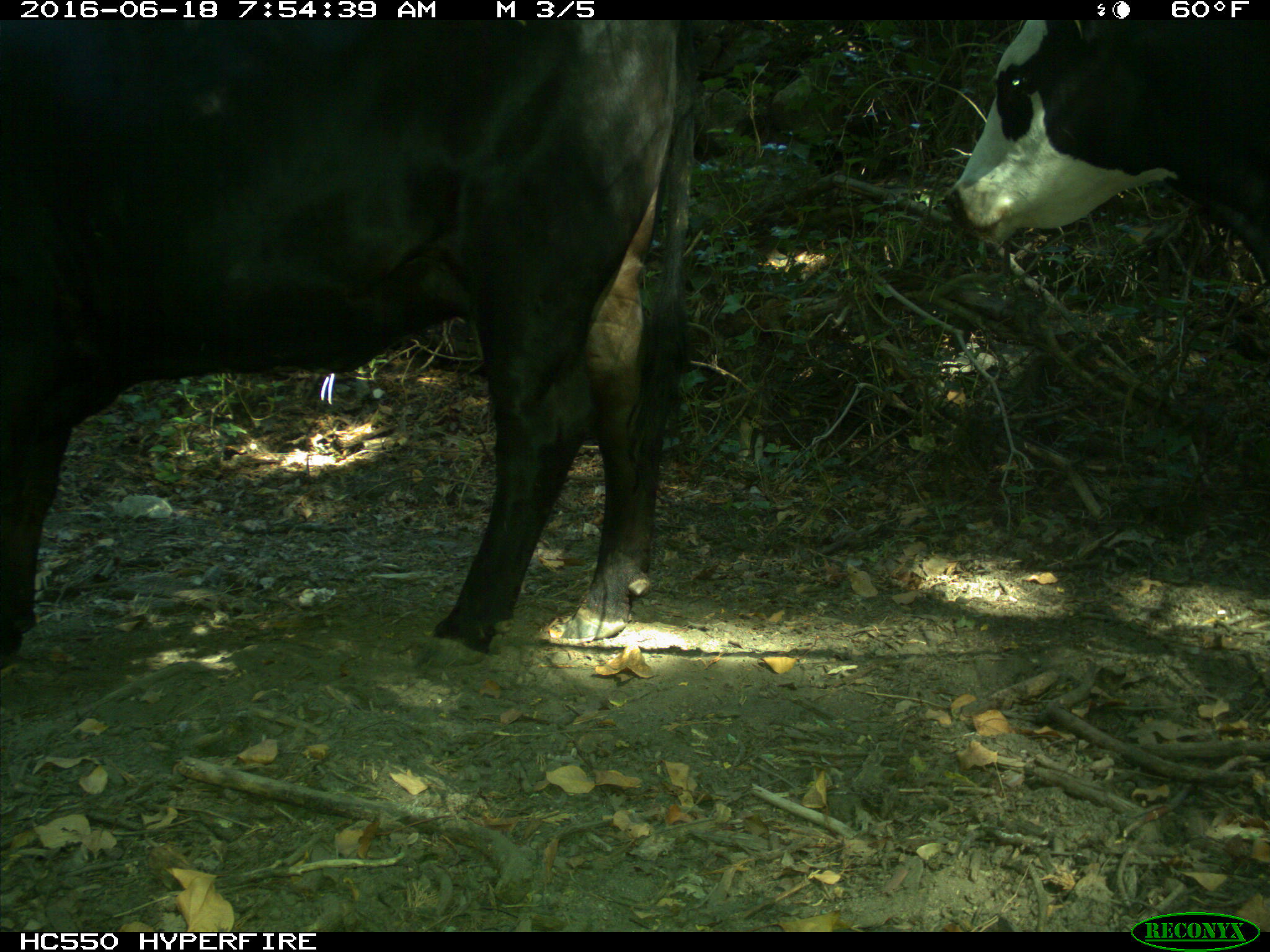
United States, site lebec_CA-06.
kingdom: Animalia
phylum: Chordata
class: Mammalia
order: Artiodactyla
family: Bovidae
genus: Bos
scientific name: Bos taurus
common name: domestic cow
Bos taurus (domestic cow).